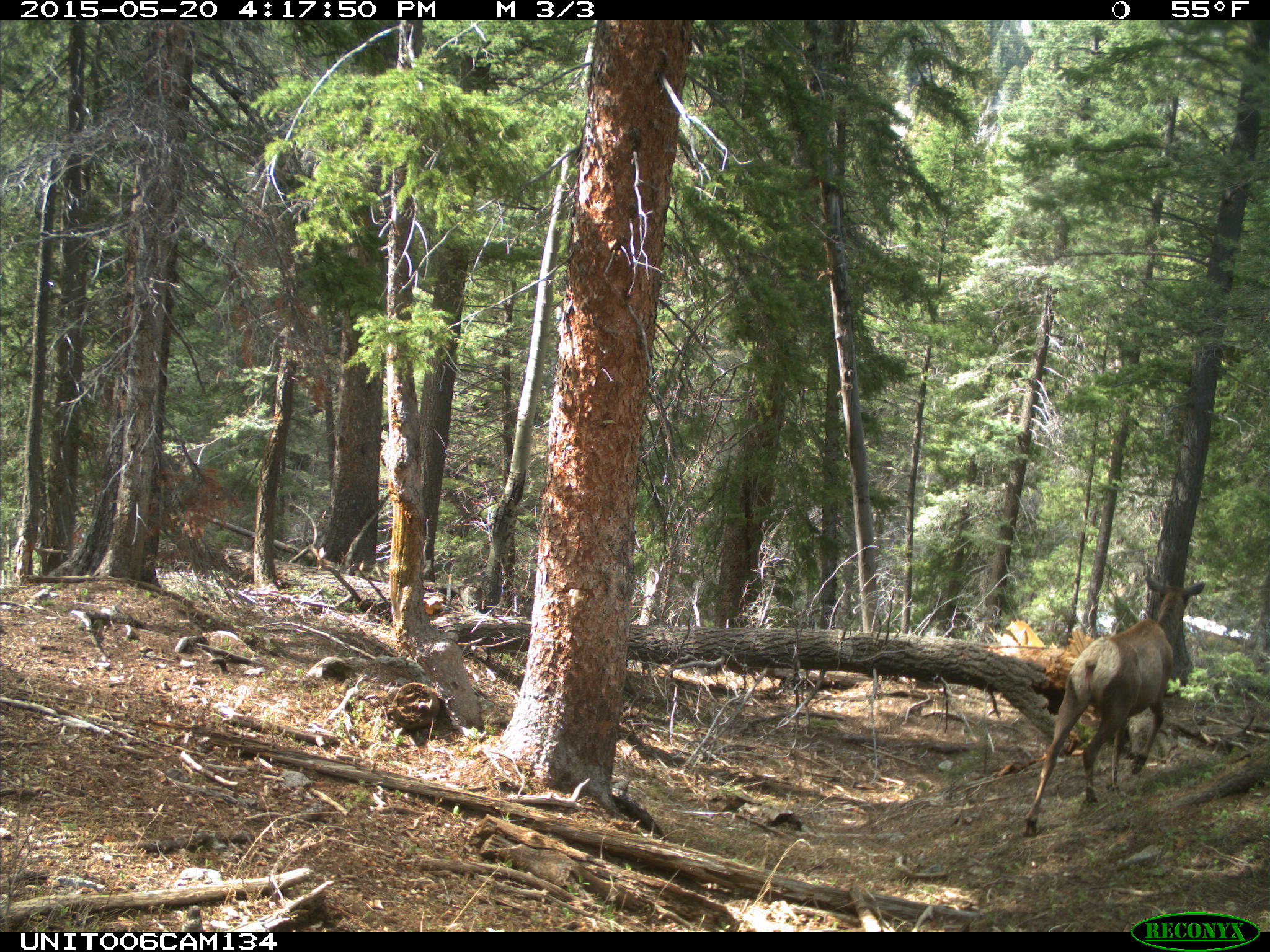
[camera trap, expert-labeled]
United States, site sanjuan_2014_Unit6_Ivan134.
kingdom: Animalia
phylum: Chordata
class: Mammalia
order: Artiodactyla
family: Cervidae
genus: Cervus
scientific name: Cervus elaphus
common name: red deer